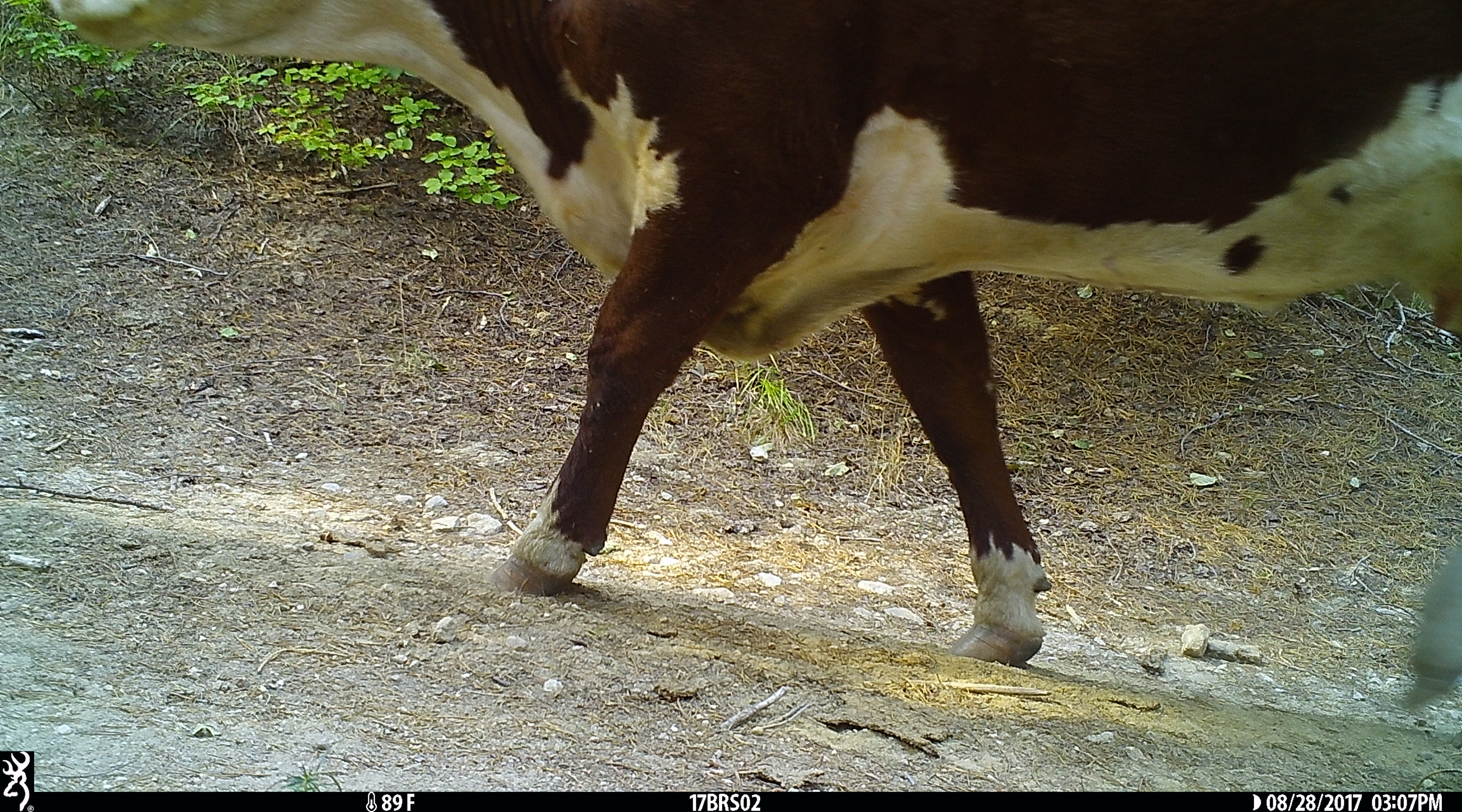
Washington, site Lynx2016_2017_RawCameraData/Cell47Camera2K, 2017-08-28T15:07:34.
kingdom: Animalia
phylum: Chordata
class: Mammalia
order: Artiodactyla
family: Bovidae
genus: Bos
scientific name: Bos taurus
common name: domestic cattle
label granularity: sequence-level